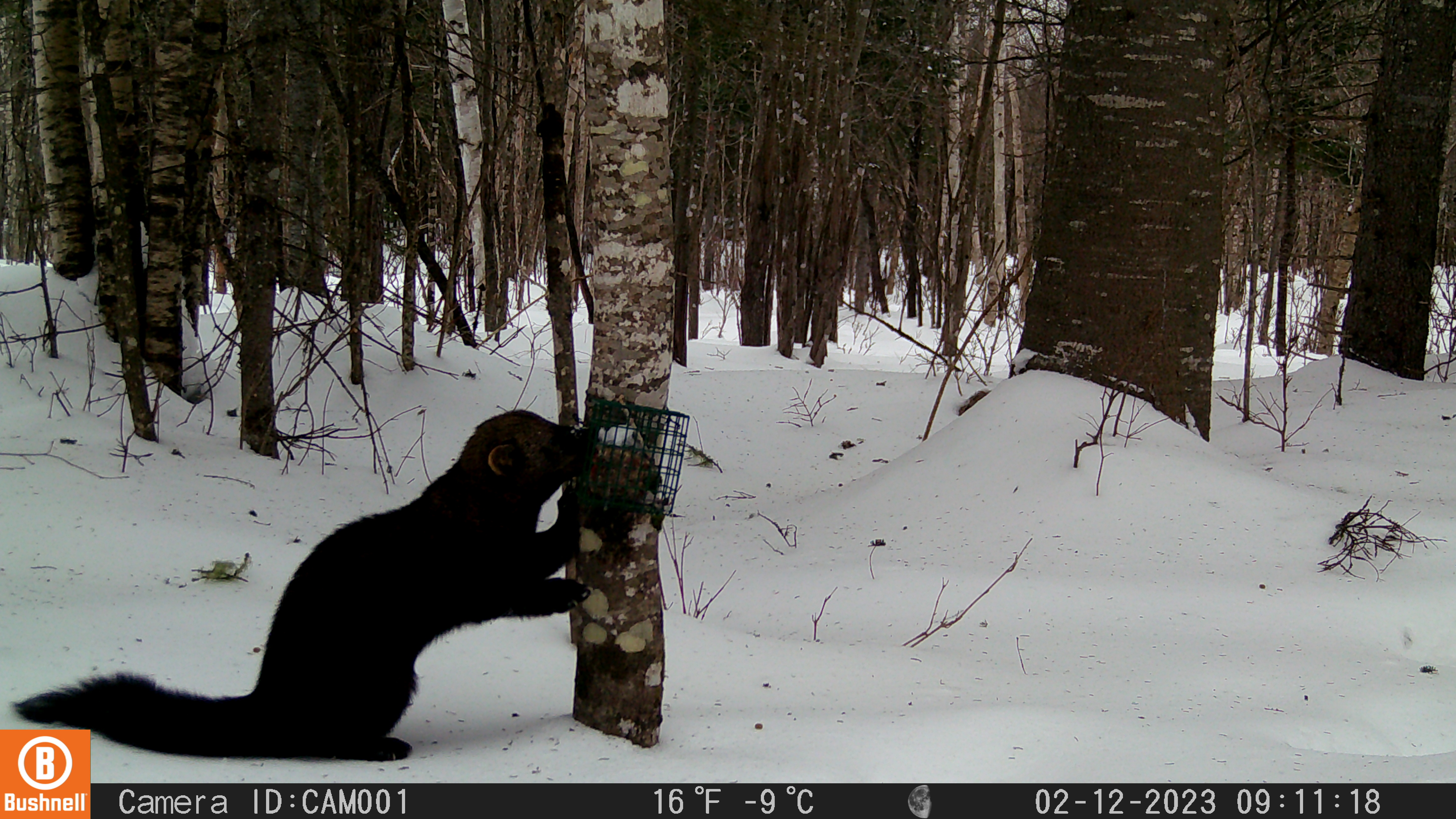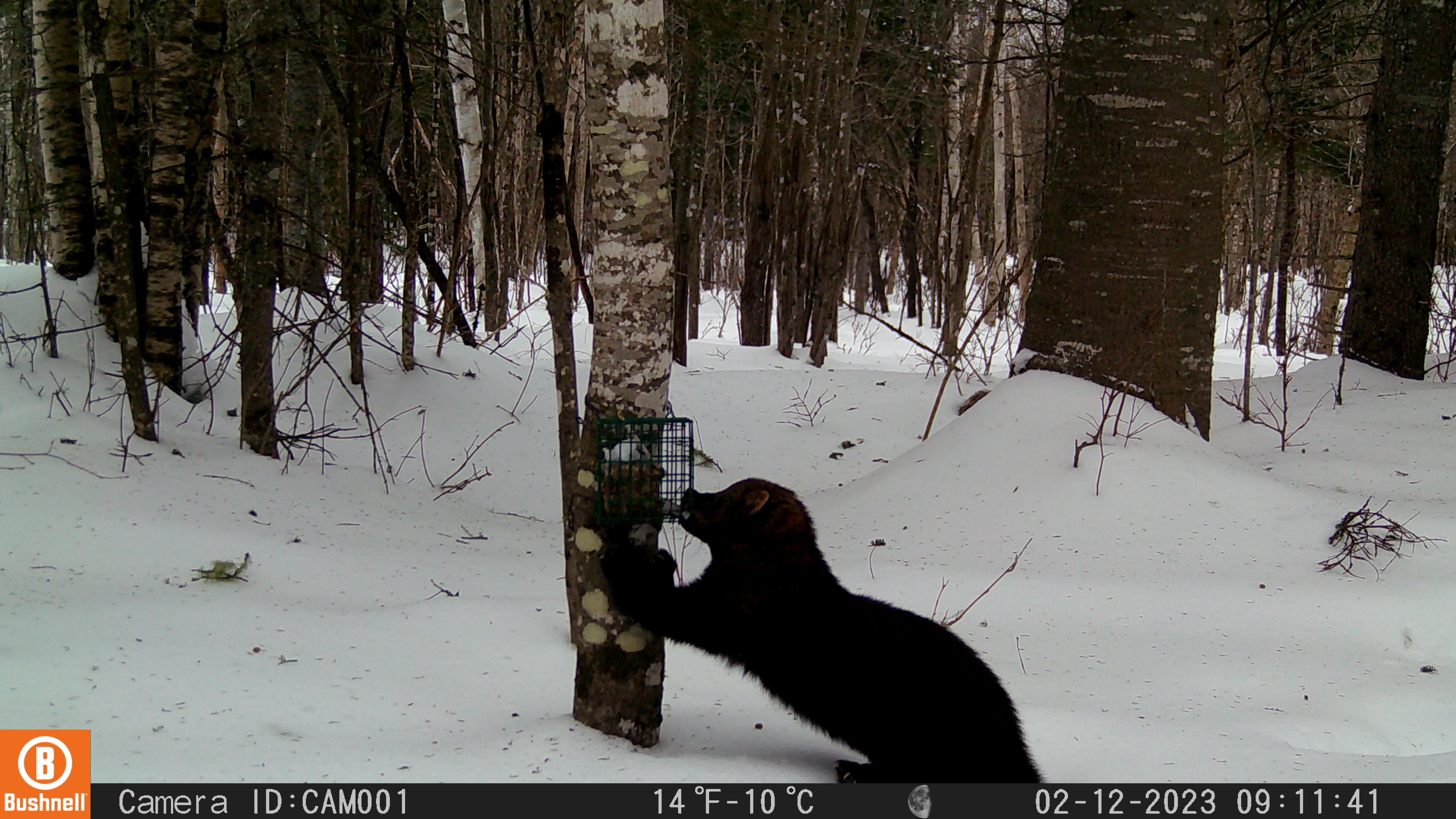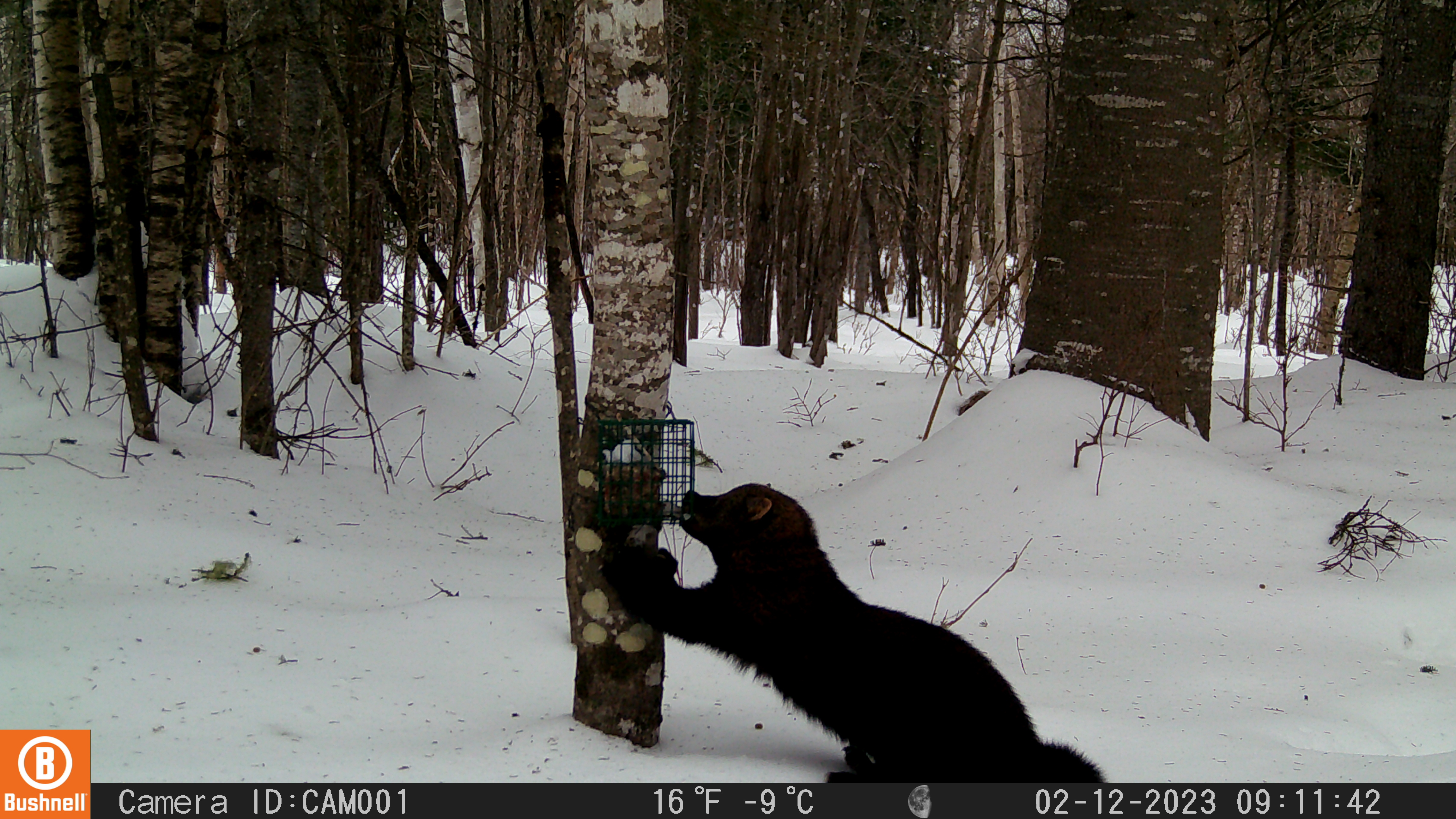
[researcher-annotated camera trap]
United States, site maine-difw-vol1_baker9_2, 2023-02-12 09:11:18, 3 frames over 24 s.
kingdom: Animalia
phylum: Chordata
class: Mammalia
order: Carnivora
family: Mustelidae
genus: Pekania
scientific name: Pekania pennanti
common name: fisher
Fisher (Pekania pennanti).